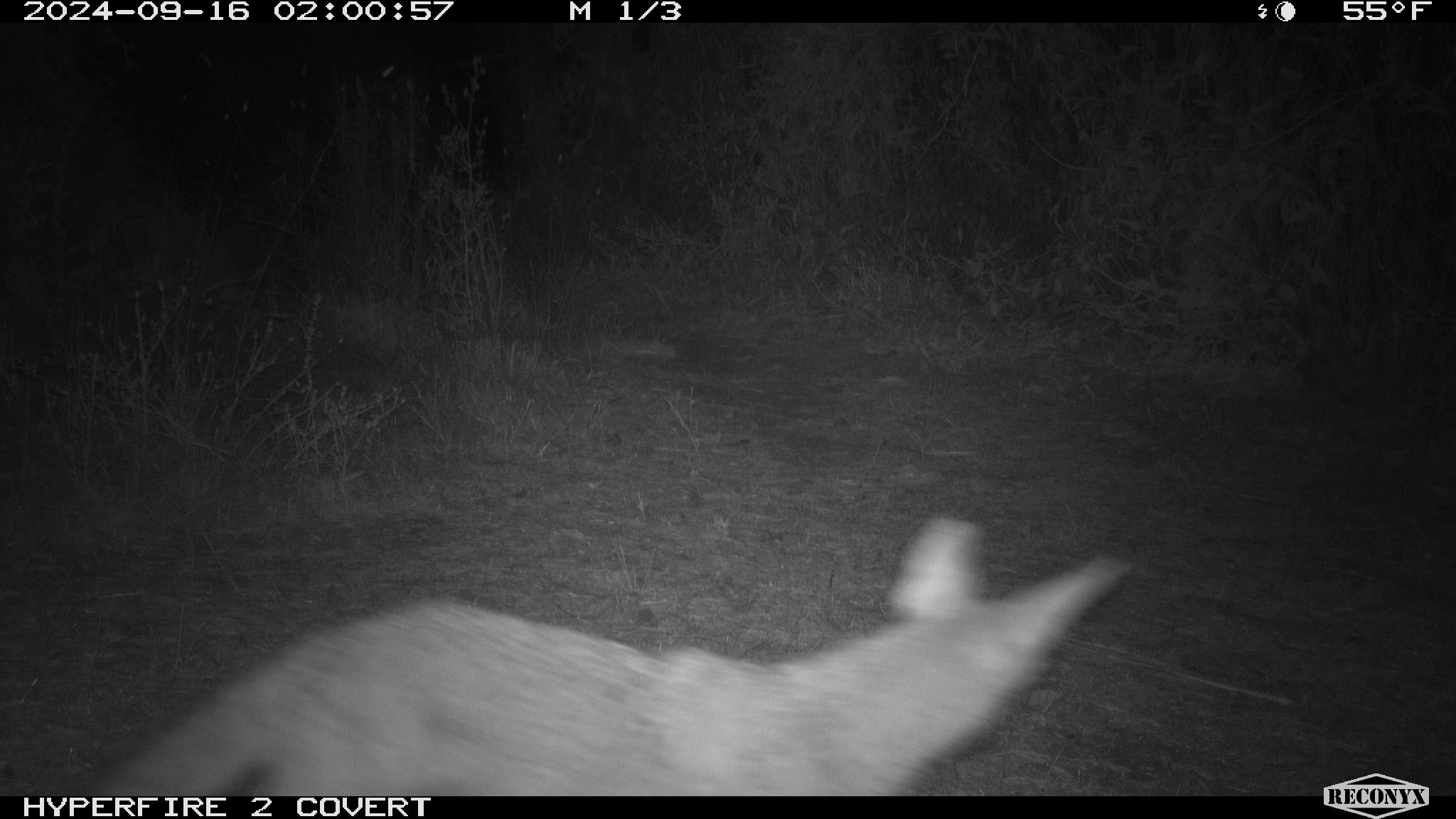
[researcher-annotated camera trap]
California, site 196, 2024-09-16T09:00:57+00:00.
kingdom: Animalia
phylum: Chordata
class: Mammalia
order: Carnivora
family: Canidae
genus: Canis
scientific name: Canis latrans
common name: coyote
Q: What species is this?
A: Coyote (Canis latrans).